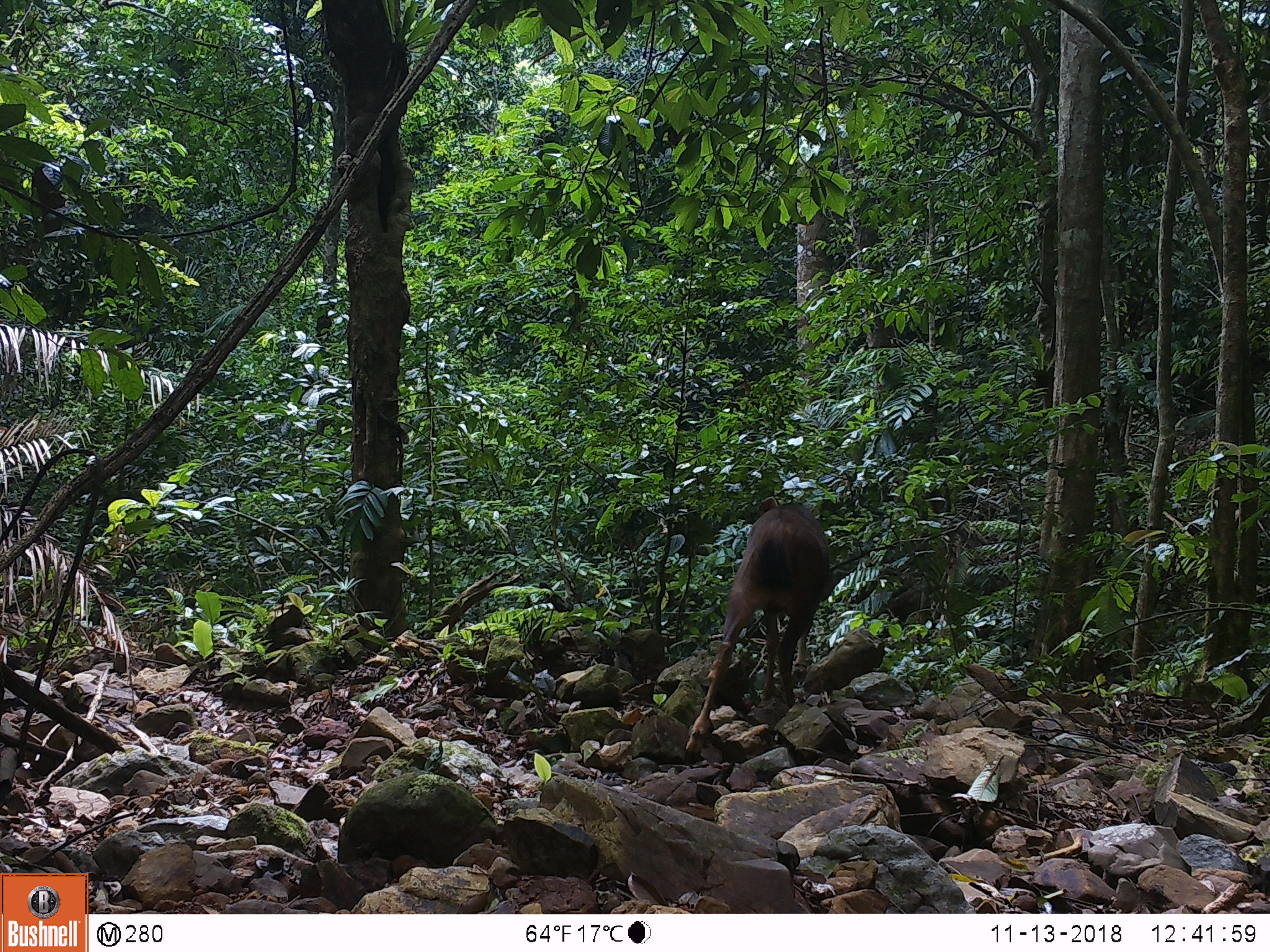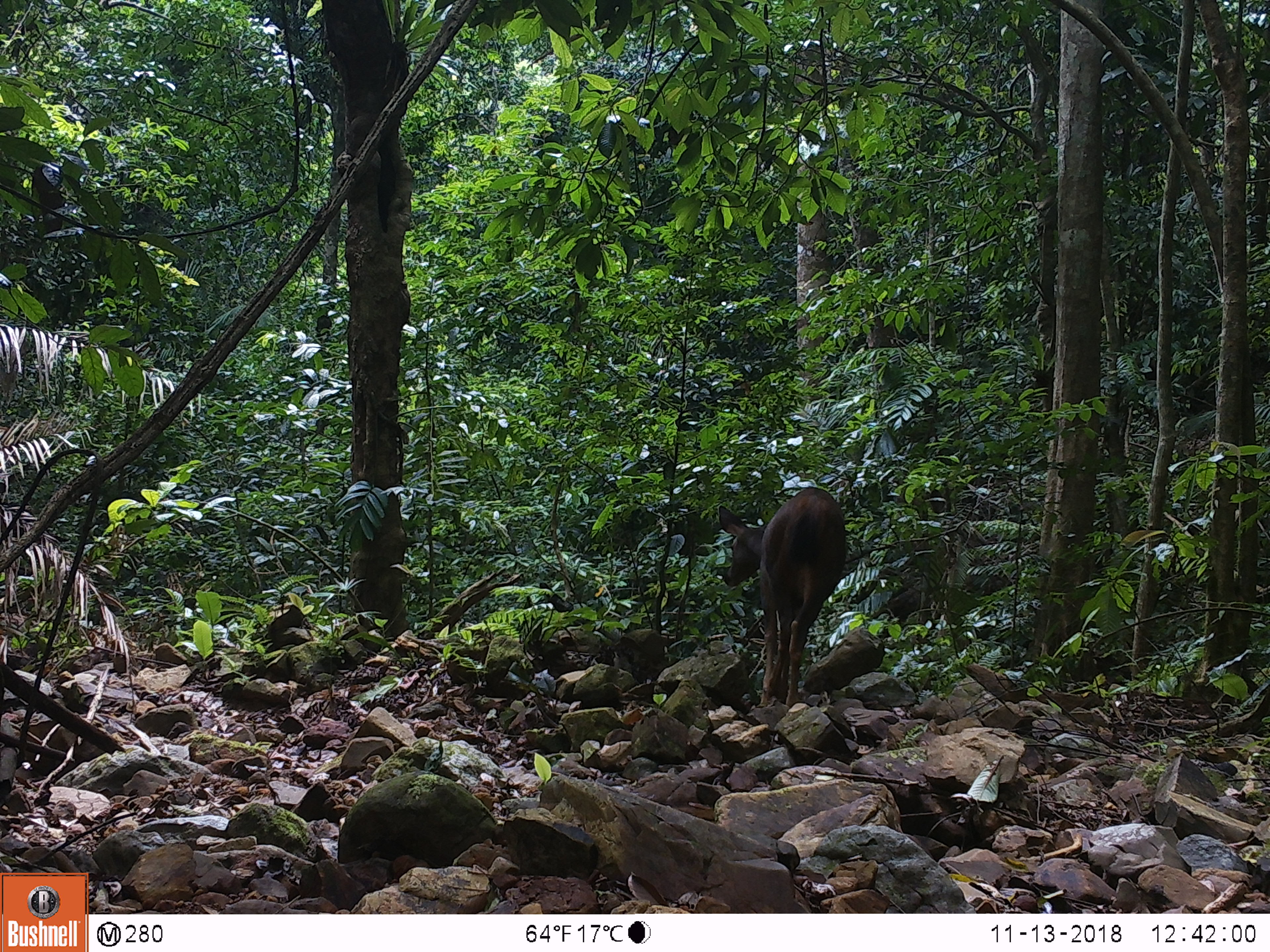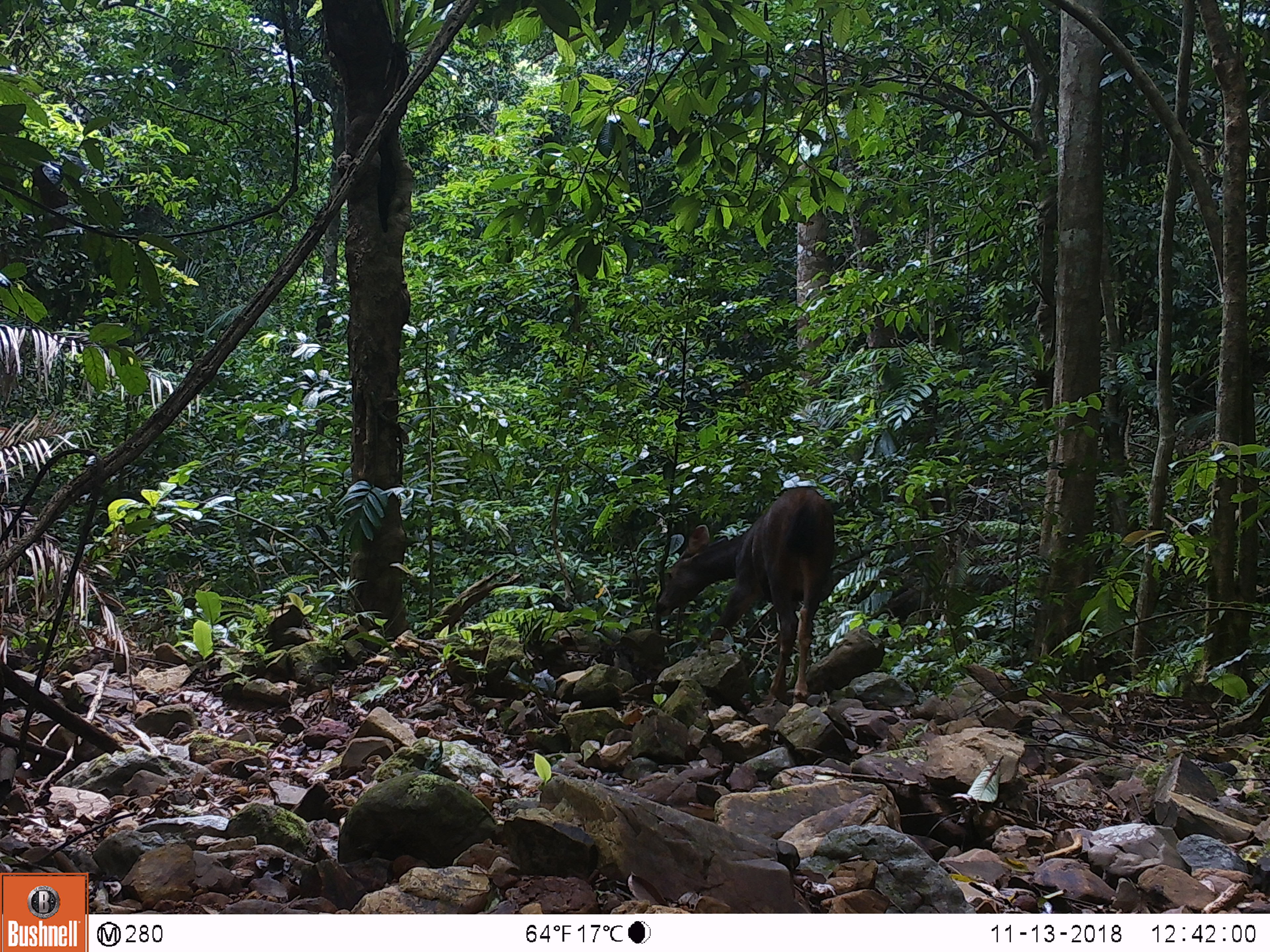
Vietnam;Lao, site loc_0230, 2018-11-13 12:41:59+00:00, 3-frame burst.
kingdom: Animalia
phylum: Chordata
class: Mammalia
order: Artiodactyla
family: Cervidae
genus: Rusa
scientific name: Rusa unicolor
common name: sambar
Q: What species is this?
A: Sambar (Rusa unicolor).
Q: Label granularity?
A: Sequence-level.